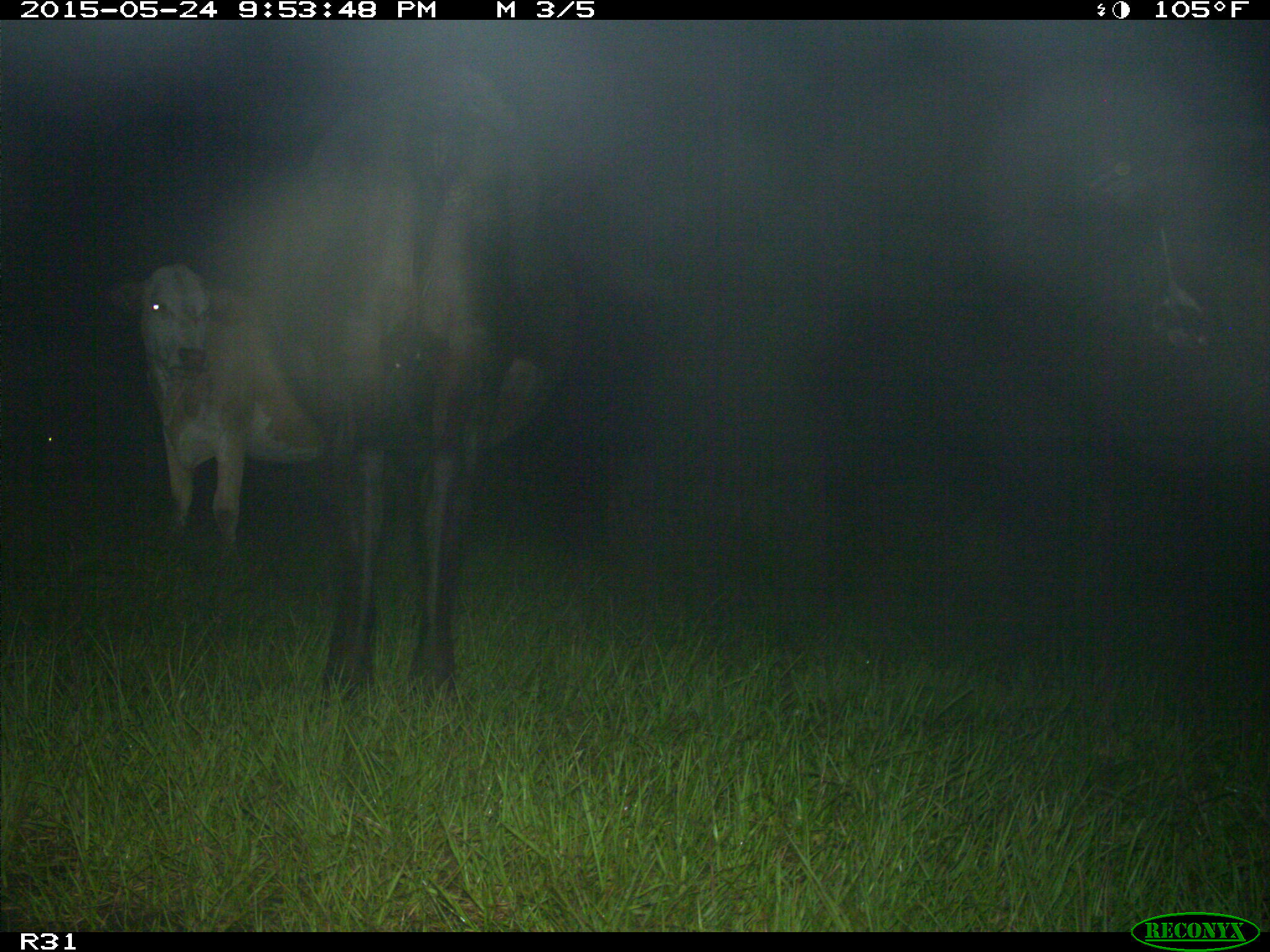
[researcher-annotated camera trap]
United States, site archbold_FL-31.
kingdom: Animalia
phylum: Chordata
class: Mammalia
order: Artiodactyla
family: Bovidae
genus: Bos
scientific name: Bos taurus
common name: domestic cow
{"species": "Bos taurus (domestic cow)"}